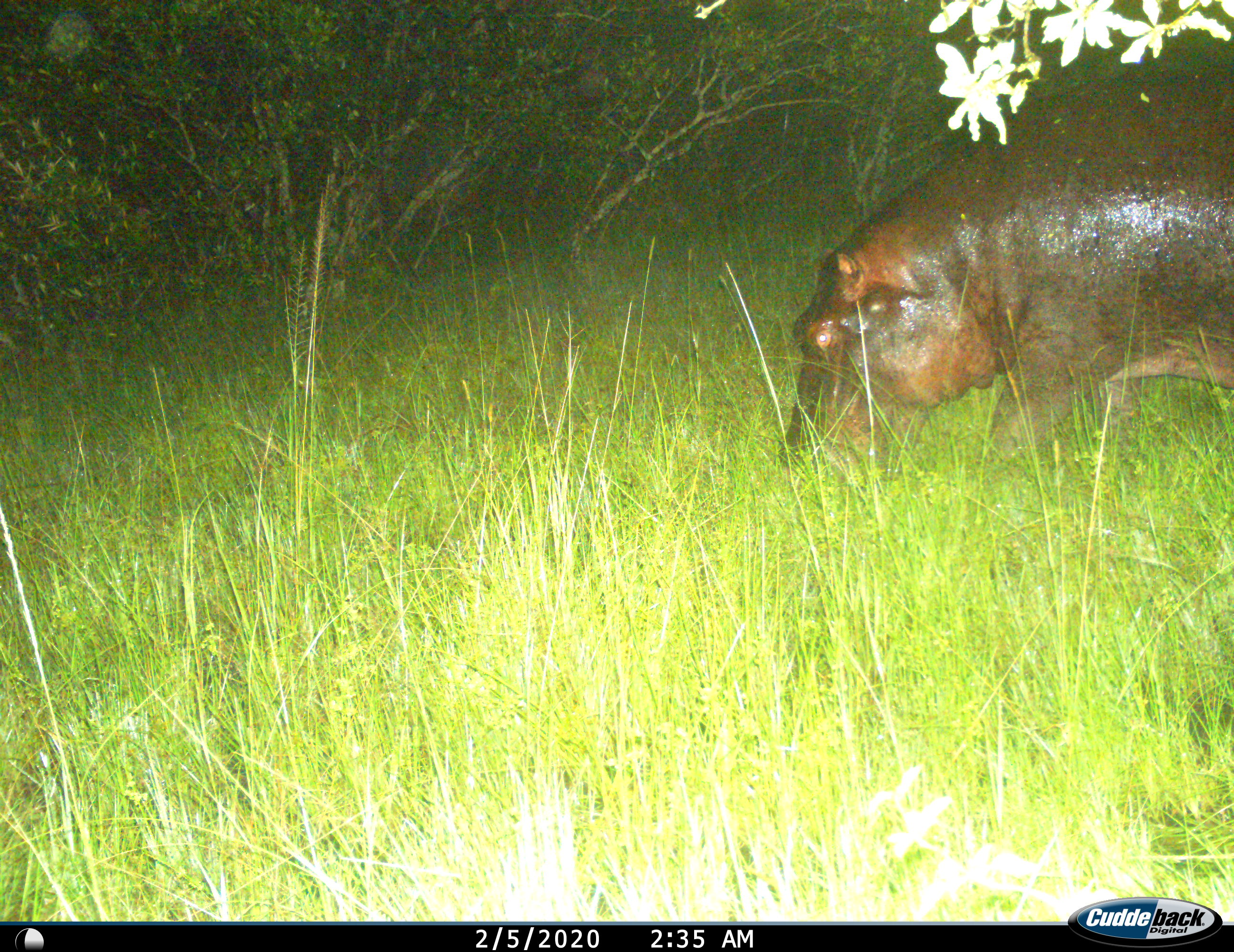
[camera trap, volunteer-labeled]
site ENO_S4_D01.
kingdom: Animalia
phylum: Chordata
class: Mammalia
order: Artiodactyla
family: Hippopotamidae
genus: Hippopotamus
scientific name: Hippopotamus amphibius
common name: hippopotamus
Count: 1.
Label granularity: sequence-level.